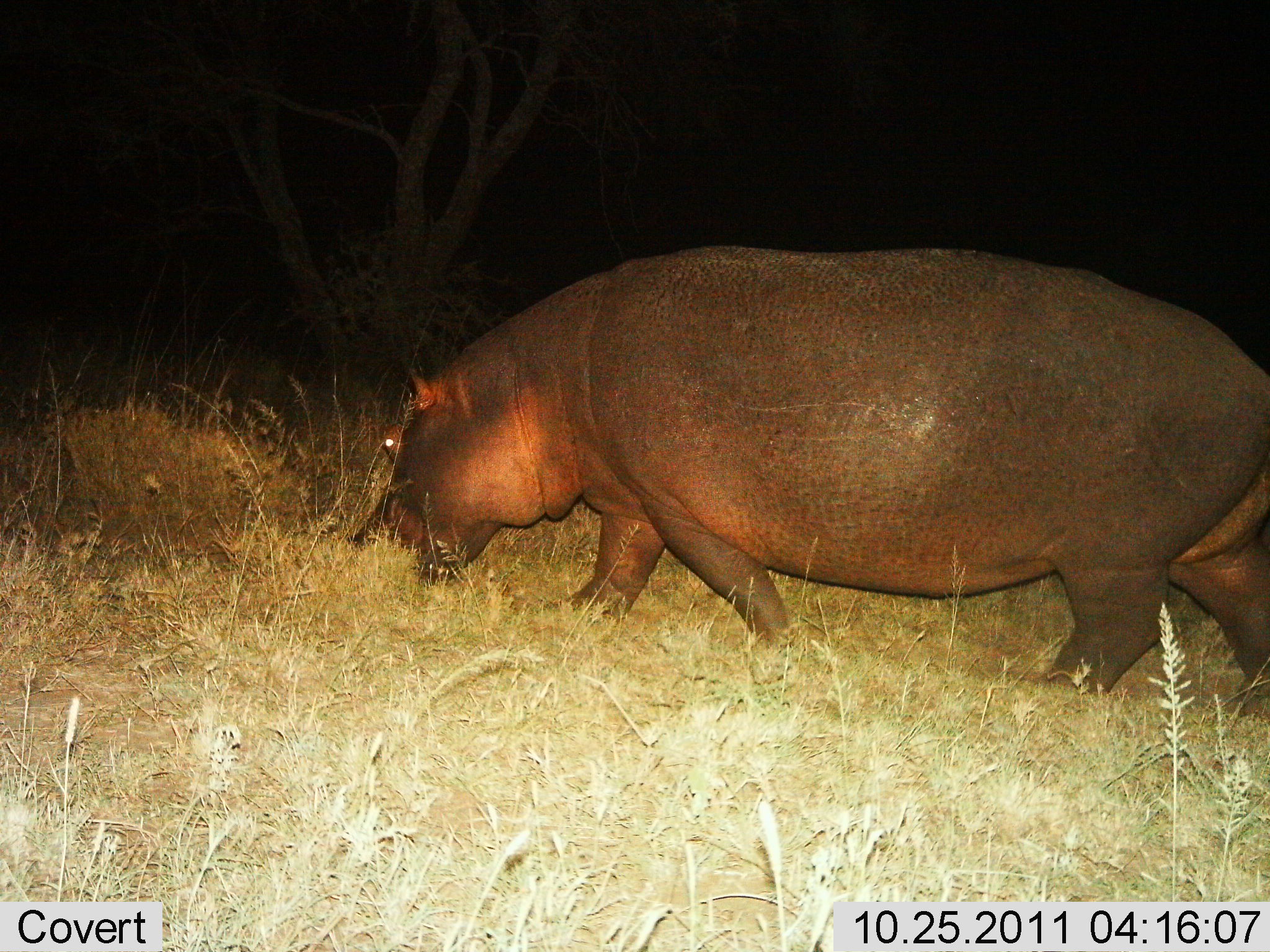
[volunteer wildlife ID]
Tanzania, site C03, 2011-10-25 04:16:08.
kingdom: Animalia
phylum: Chordata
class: Mammalia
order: Artiodactyla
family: Hippopotamidae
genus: Hippopotamus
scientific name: Hippopotamus amphibius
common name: hippopotamus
Hippopotamus (Hippopotamus amphibius), count 1. Behavior (volunteer vote fractions): standing 9%, resting 0%, moving 64%, interacting 0%. Young present (vote fraction): 0%. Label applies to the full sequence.